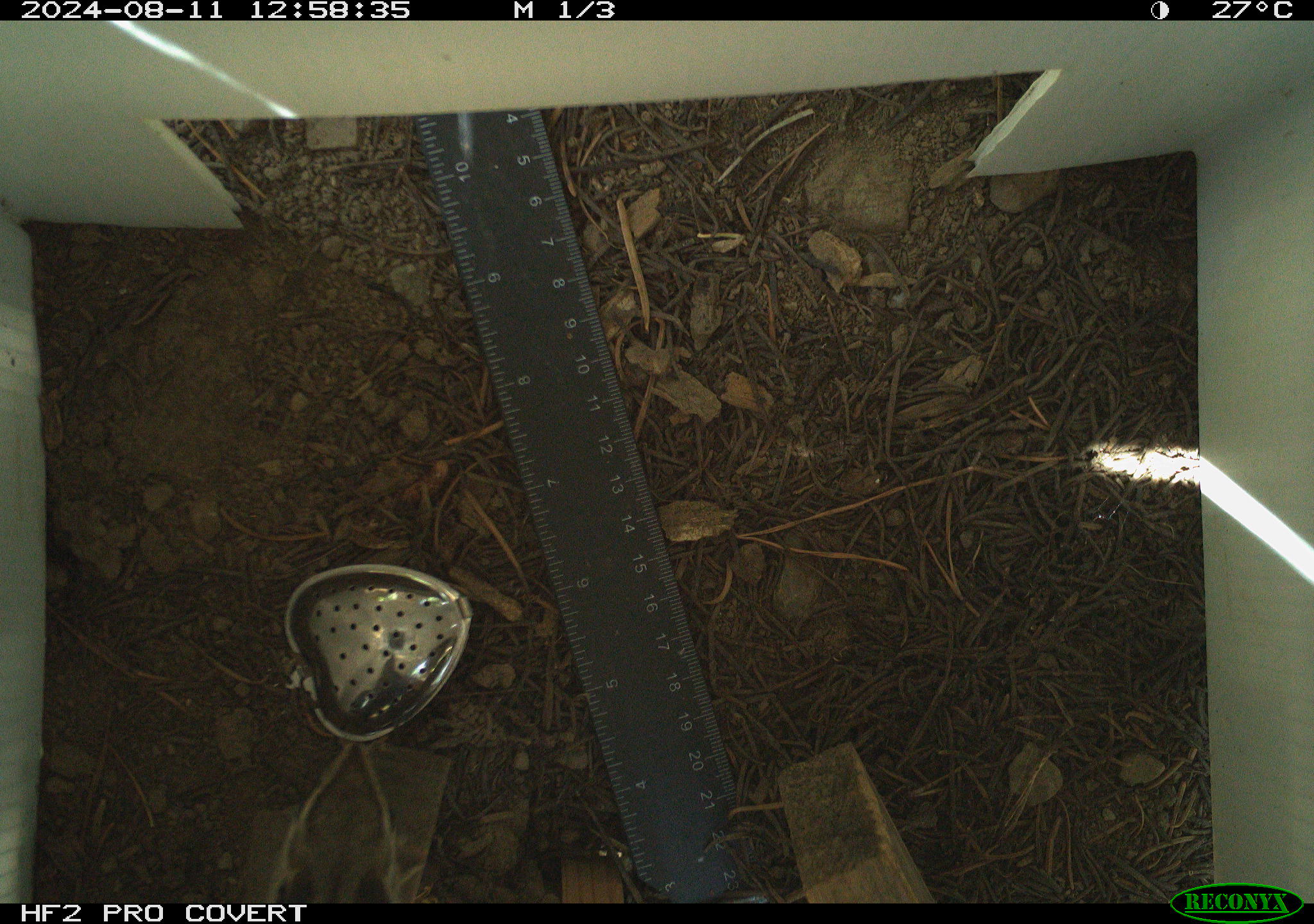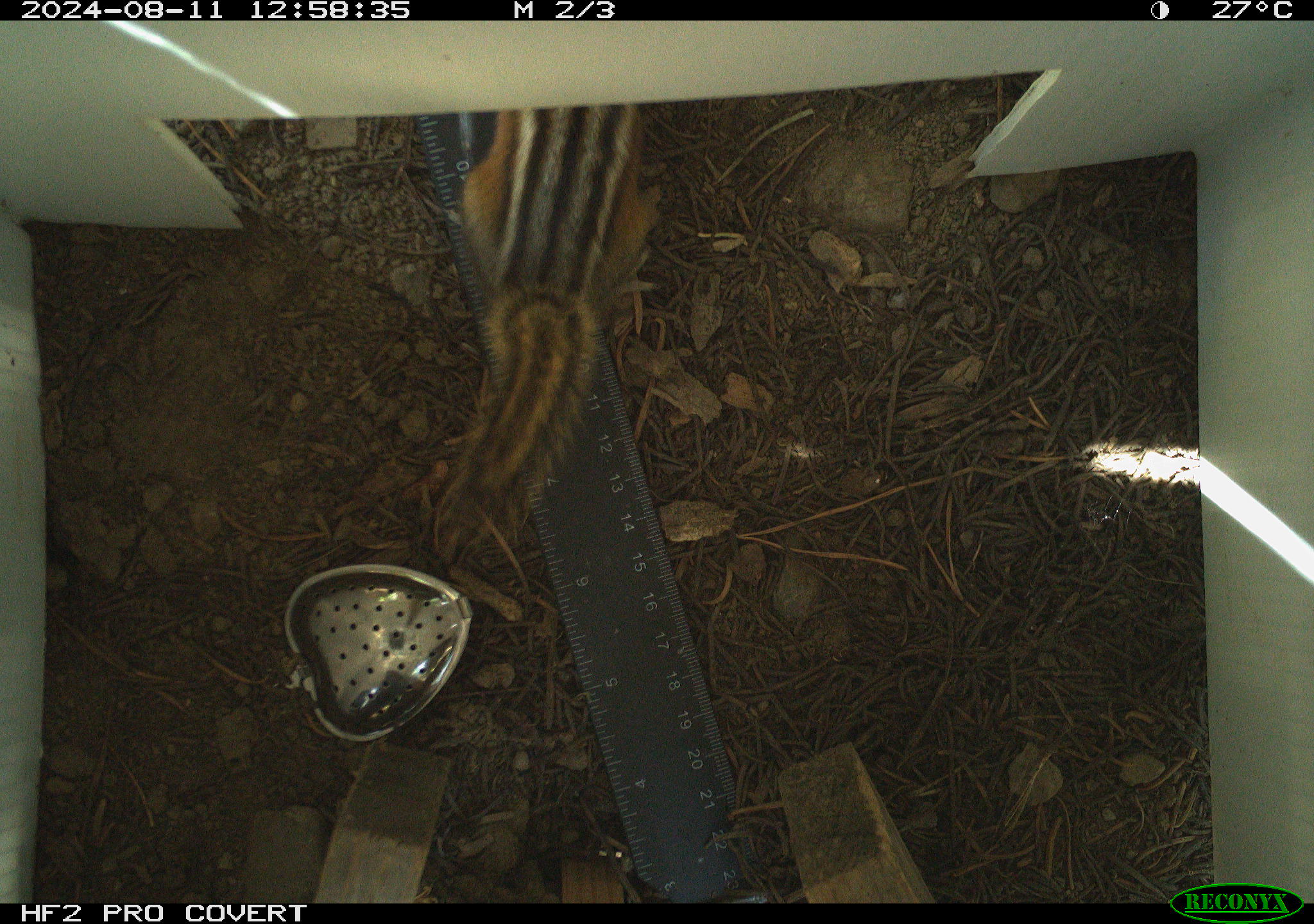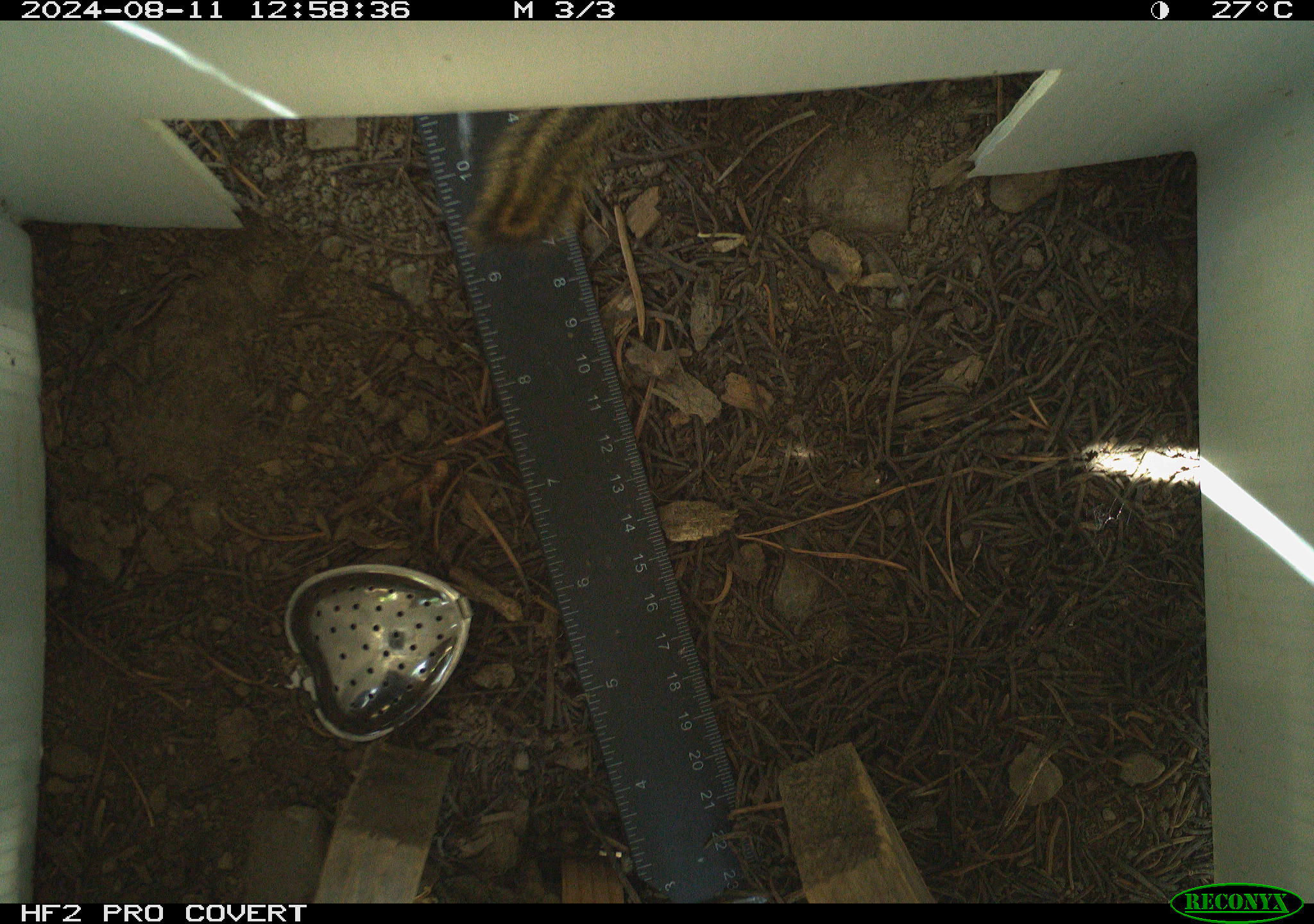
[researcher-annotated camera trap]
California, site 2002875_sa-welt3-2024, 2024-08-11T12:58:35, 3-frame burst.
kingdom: Animalia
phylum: Chordata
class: Mammalia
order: Rodentia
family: Sciuridae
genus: Neotamias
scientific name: Neotamias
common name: western chipmunks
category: neotamias species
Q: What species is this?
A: Neotamias species (western chipmunks) (Neotamias).